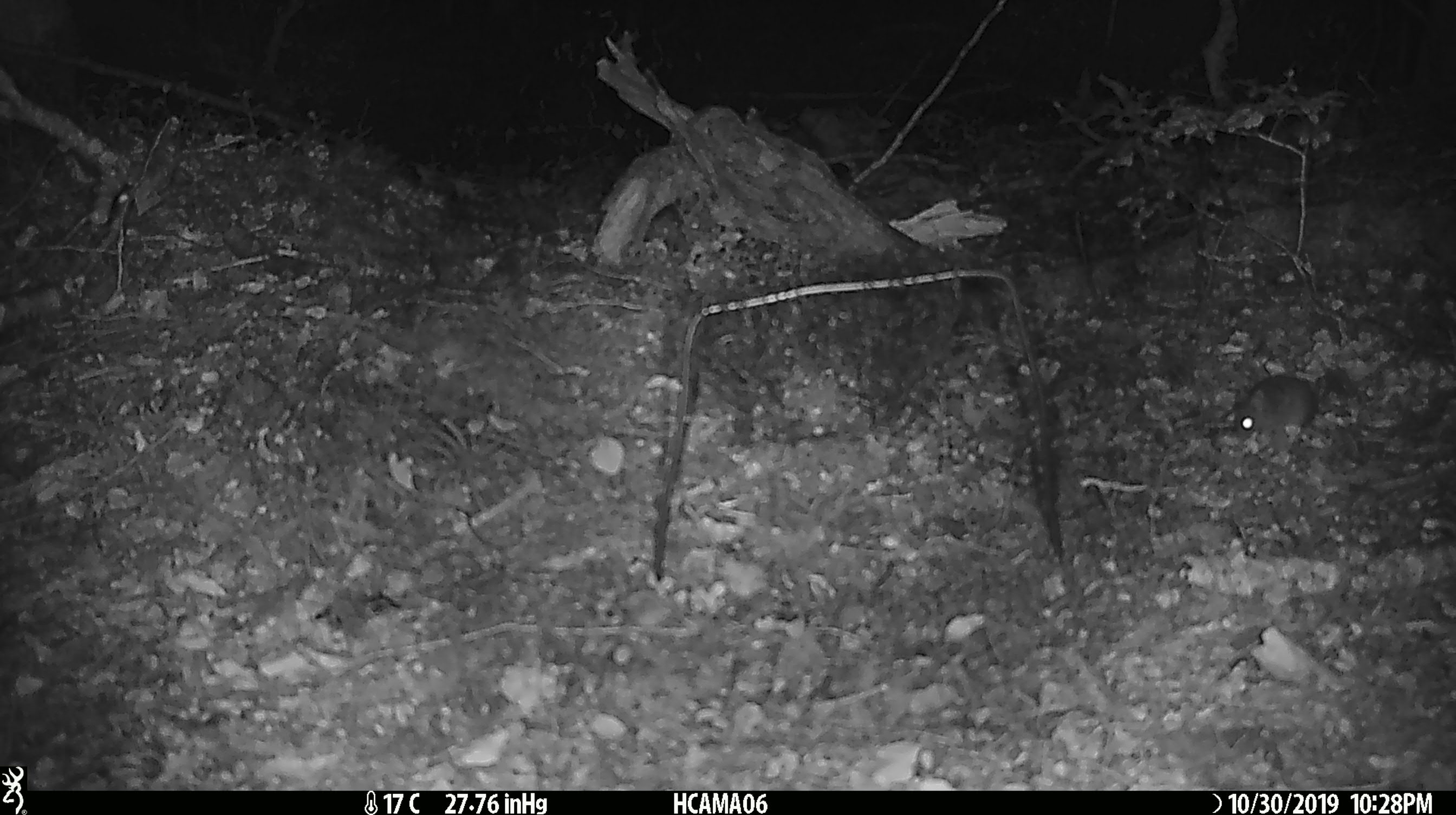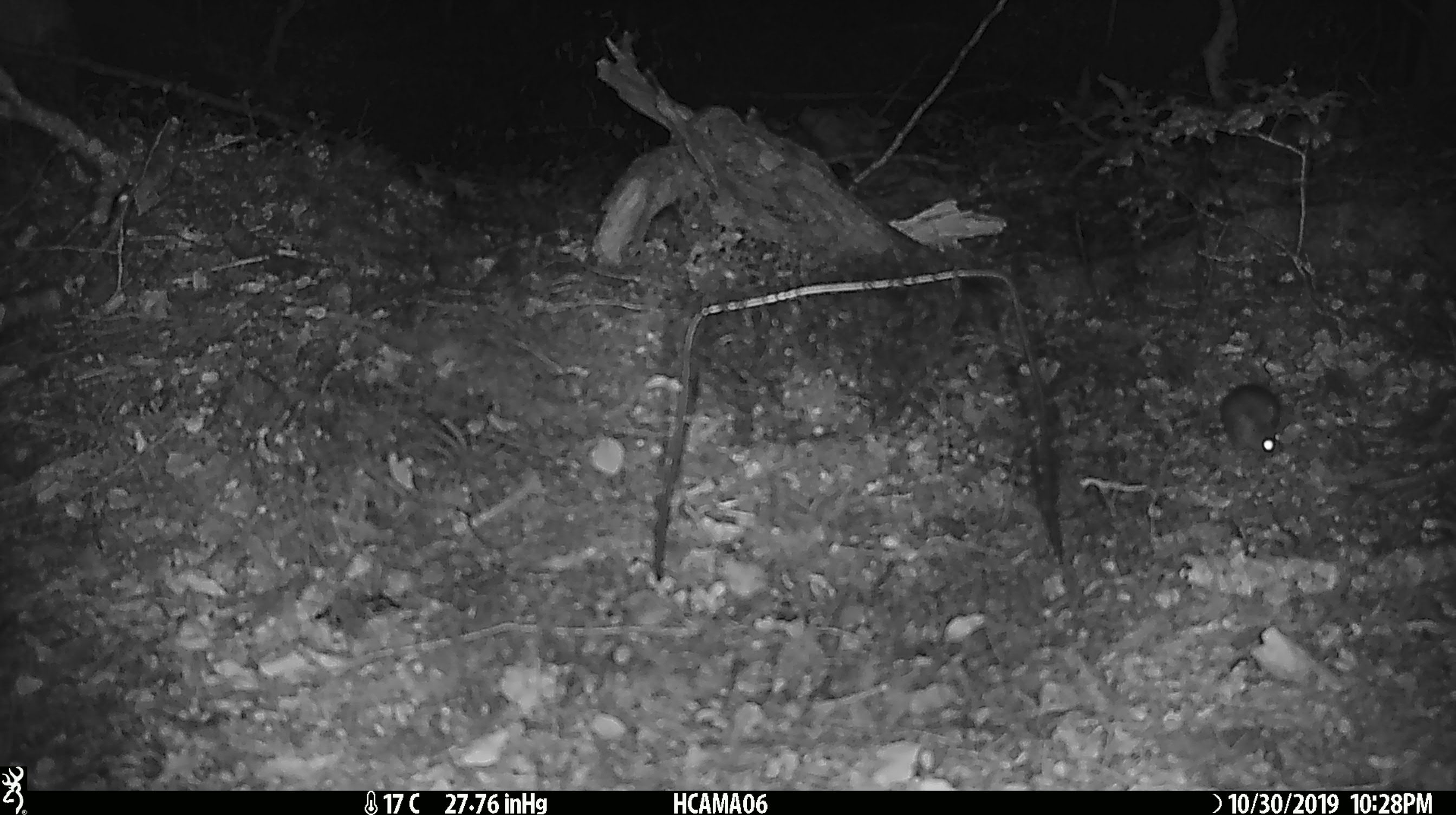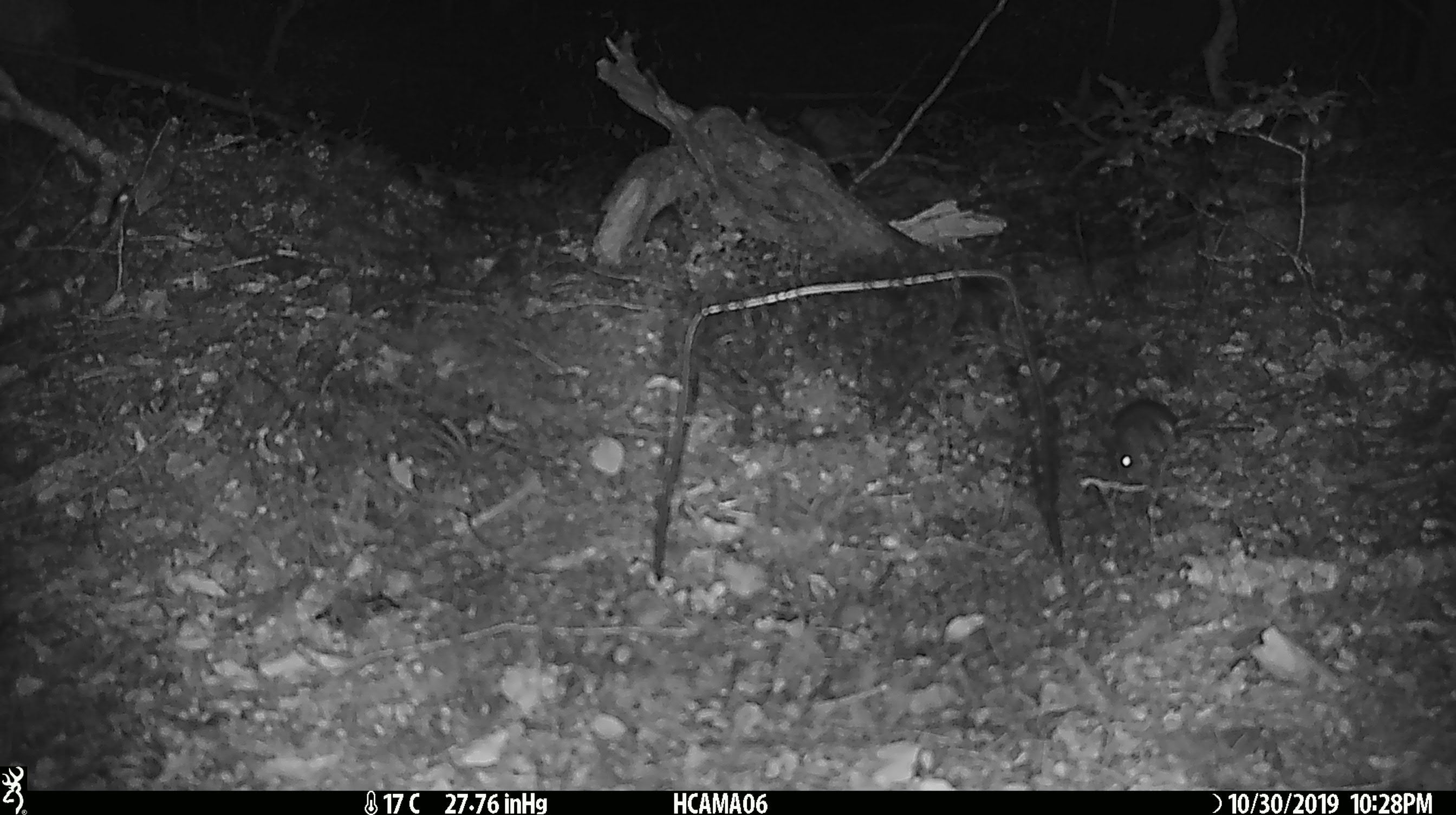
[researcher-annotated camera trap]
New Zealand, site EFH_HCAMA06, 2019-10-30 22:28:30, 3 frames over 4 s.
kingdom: Animalia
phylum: Chordata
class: Mammalia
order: Rodentia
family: Muridae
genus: Mus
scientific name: Mus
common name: mouse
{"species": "mouse (Mus)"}